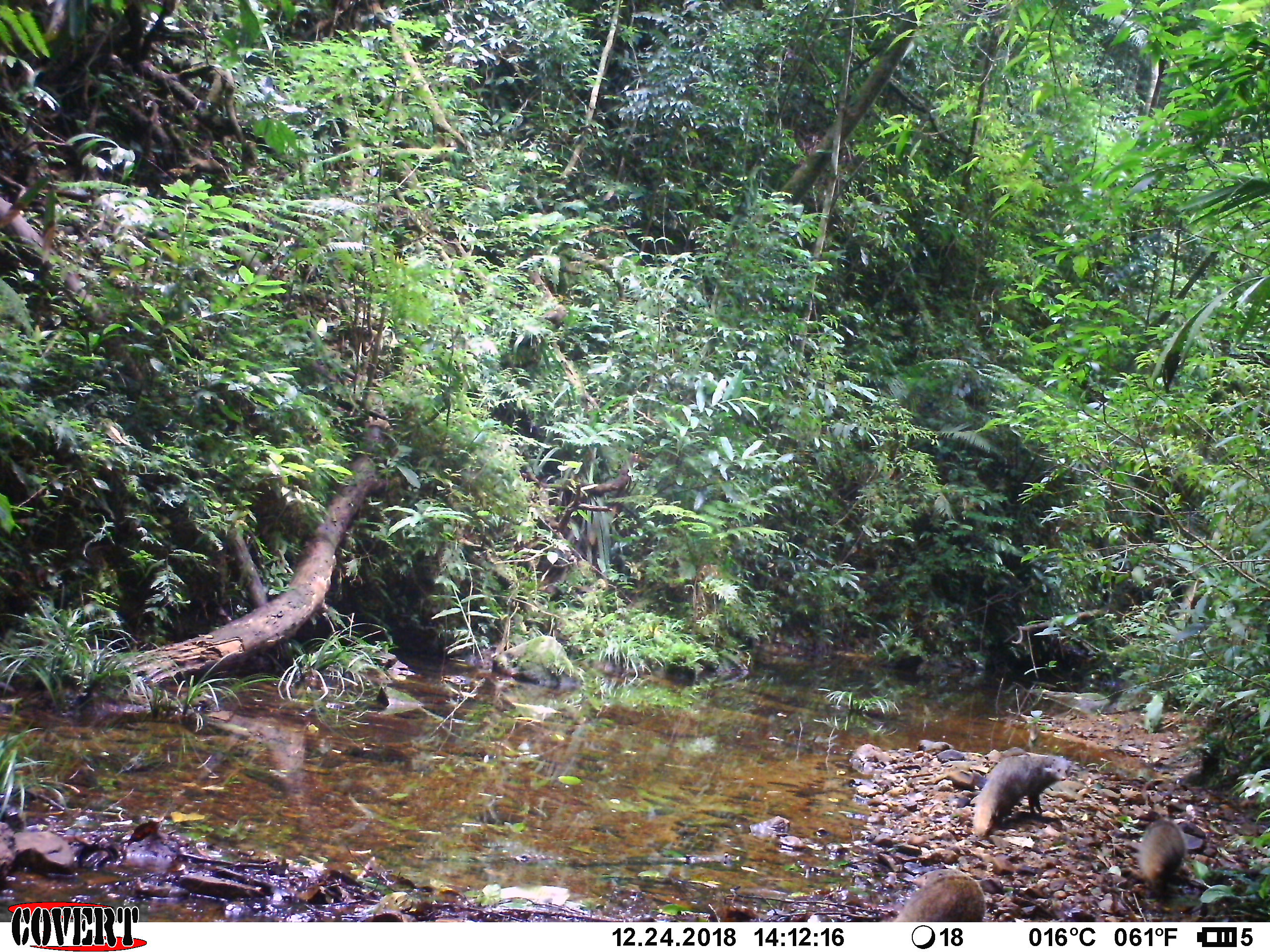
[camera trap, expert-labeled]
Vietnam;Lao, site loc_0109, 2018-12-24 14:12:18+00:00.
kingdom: Animalia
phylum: Chordata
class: Mammalia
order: Carnivora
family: Herpestidae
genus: Urva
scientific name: Urva urva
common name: crab-eating mongoose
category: crab eating mongoose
Crab eating mongoose (crab-eating mongoose) (Urva urva). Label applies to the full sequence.